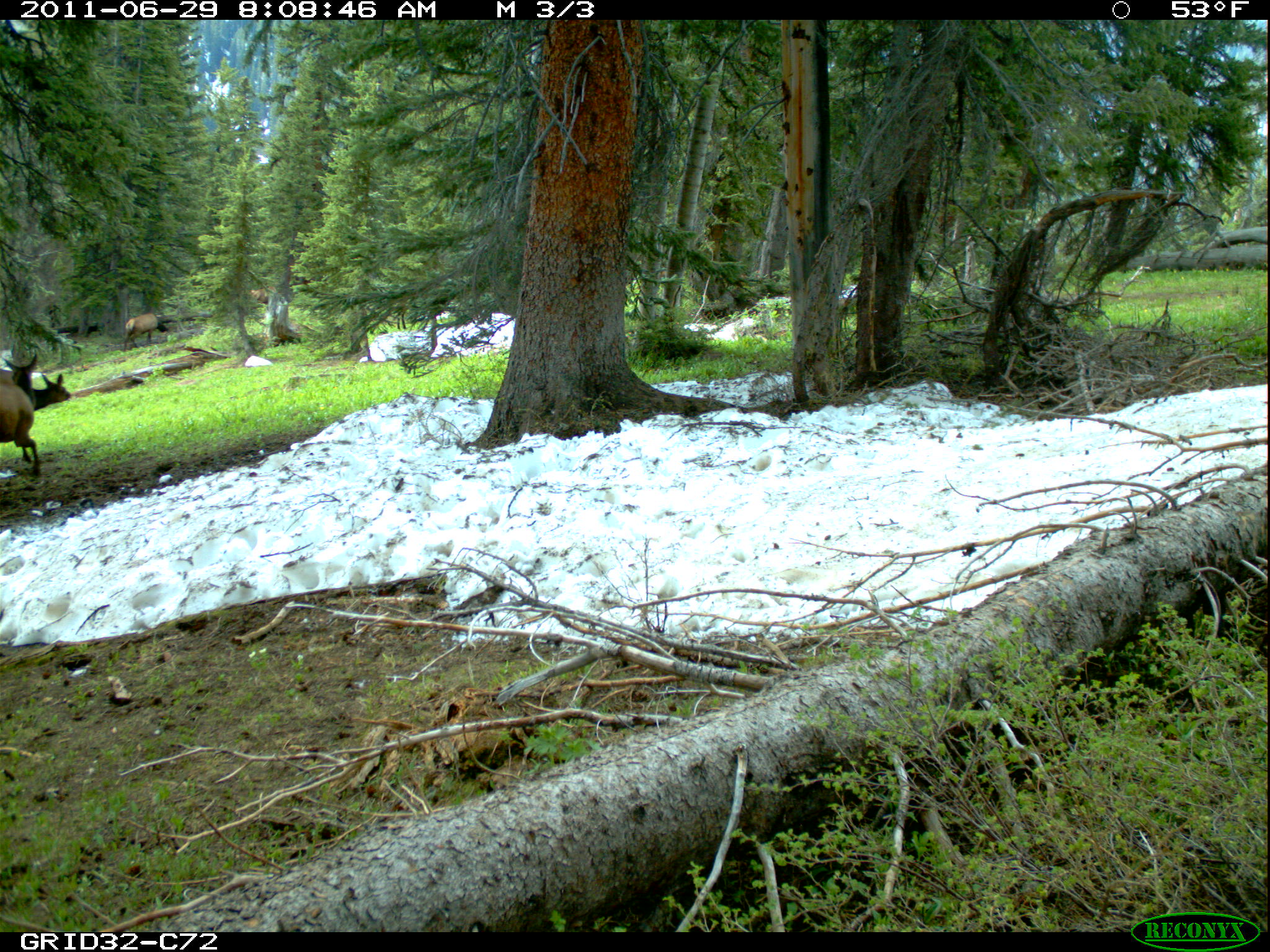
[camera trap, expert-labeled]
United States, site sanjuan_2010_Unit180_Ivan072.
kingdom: Animalia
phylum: Chordata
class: Mammalia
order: Artiodactyla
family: Cervidae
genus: Cervus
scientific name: Cervus elaphus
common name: red deer